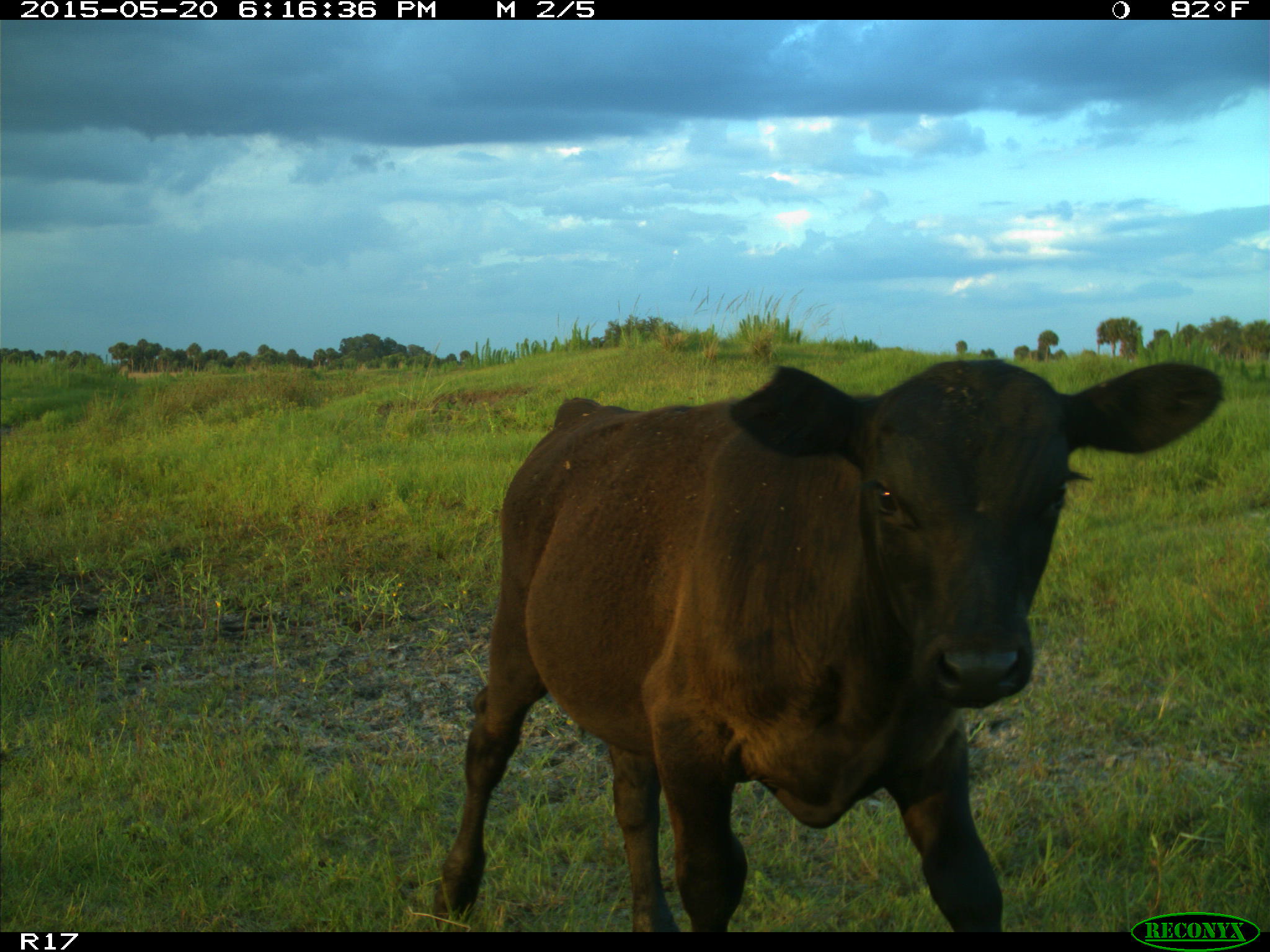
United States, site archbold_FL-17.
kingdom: Animalia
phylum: Chordata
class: Mammalia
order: Artiodactyla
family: Bovidae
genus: Bos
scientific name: Bos taurus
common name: domestic cow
Bos taurus (domestic cow).